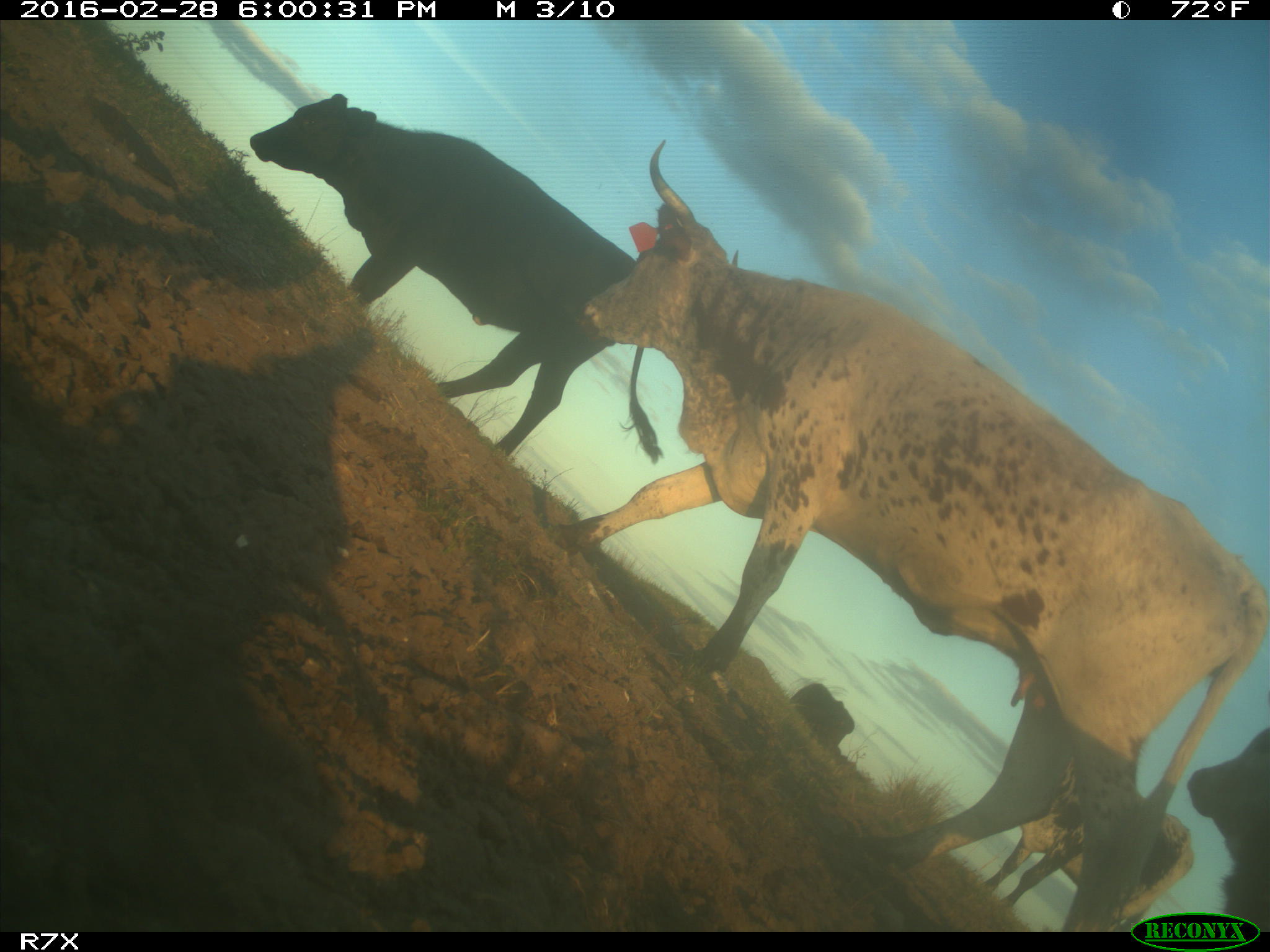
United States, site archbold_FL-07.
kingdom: Animalia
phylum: Chordata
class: Mammalia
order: Artiodactyla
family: Bovidae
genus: Bos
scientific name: Bos taurus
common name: domestic cow